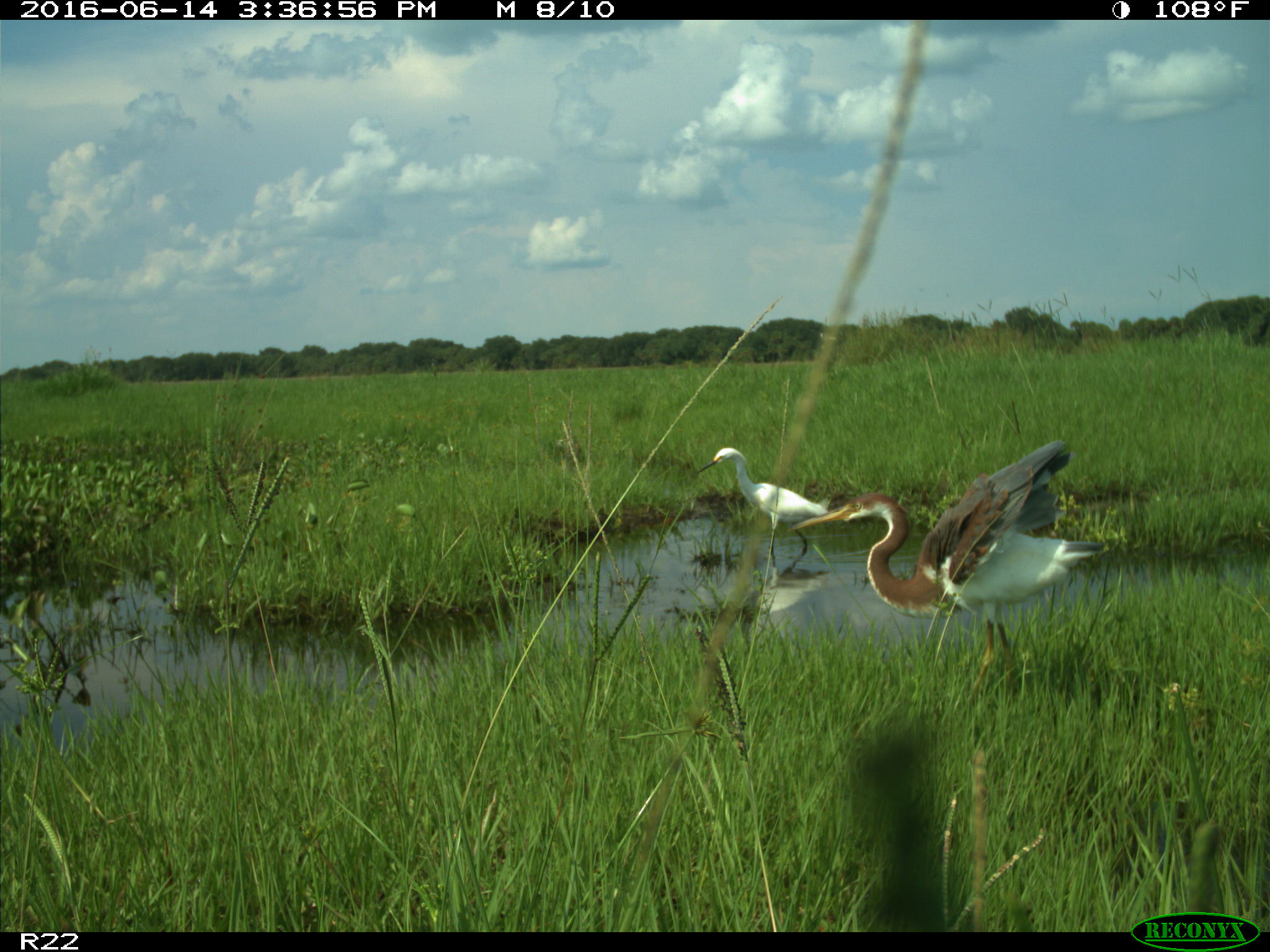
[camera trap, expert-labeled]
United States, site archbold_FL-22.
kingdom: Animalia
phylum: Chordata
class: Aves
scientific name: Aves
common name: birds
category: unidentified bird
Unidentified bird (birds) (Aves).